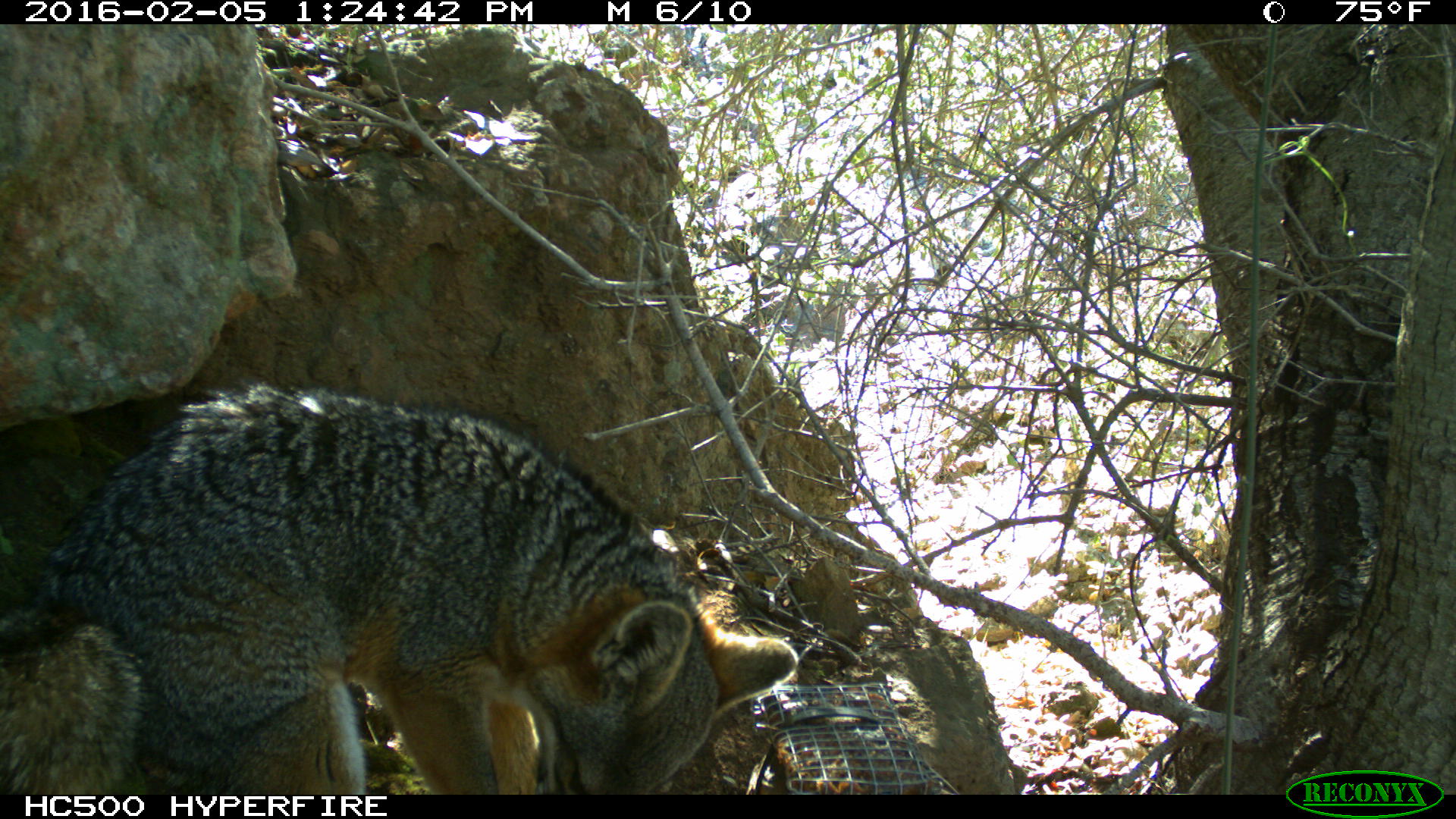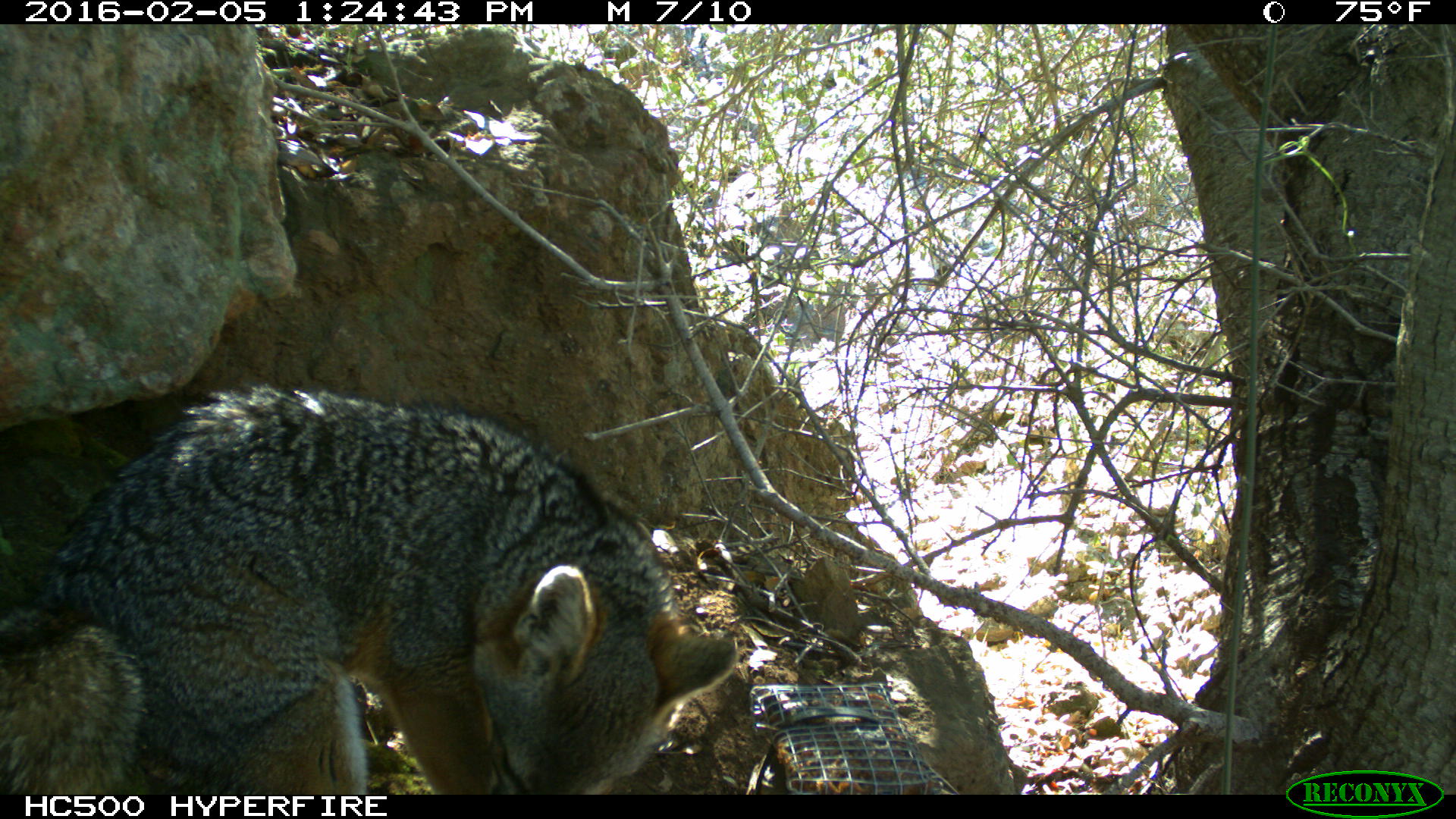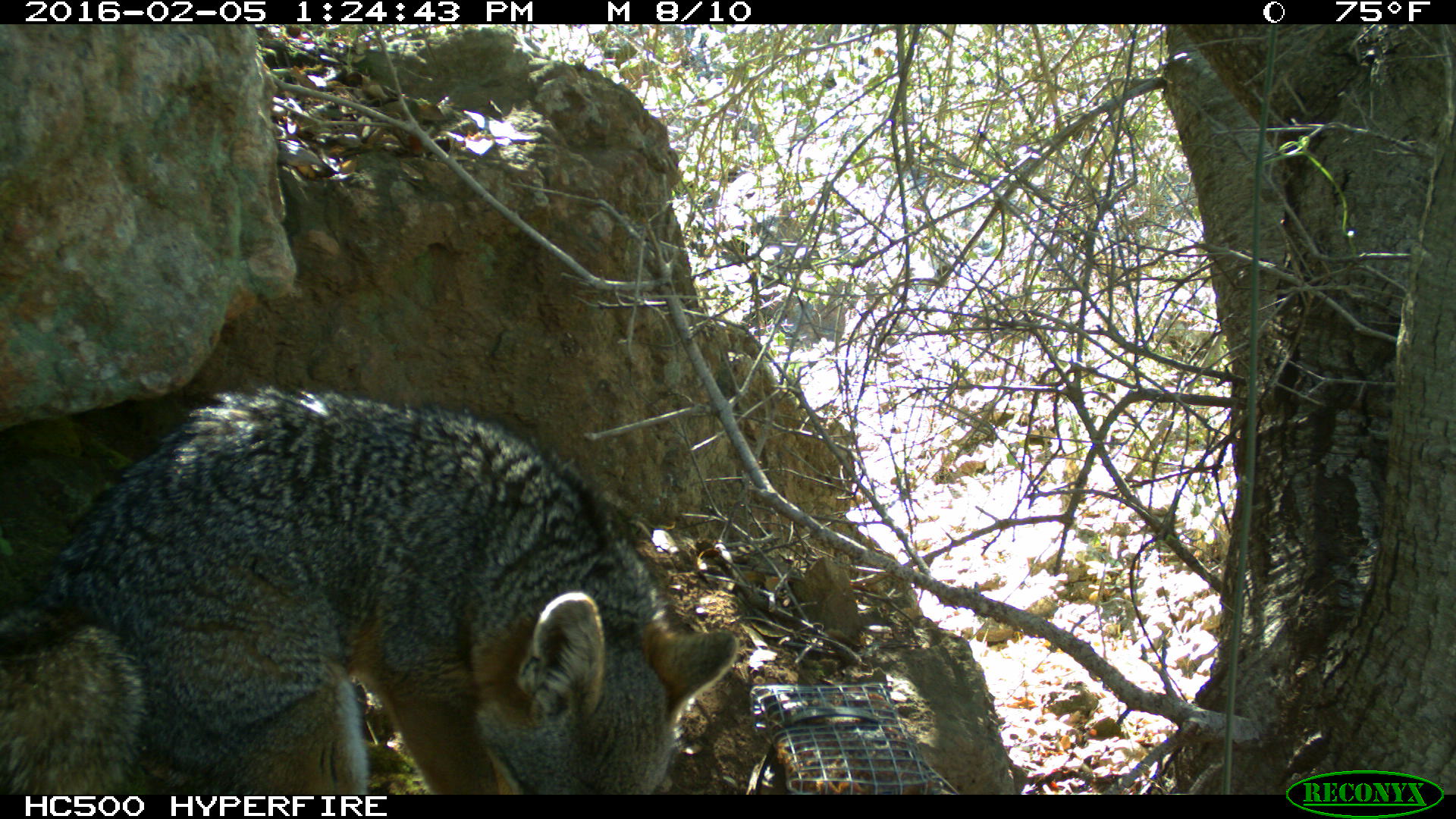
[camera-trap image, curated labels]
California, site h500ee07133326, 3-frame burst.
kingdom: Animalia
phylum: Chordata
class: Mammalia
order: Carnivora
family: Canidae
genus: Urocyon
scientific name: Urocyon littoralis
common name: island fox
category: fox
Fox (island fox) (Urocyon littoralis).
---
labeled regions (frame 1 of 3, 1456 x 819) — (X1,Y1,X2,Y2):
fox: (0,378,799,793)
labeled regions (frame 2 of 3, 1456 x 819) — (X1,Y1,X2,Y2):
fox: (0,384,736,794)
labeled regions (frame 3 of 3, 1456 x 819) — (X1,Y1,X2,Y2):
fox: (0,383,737,792)